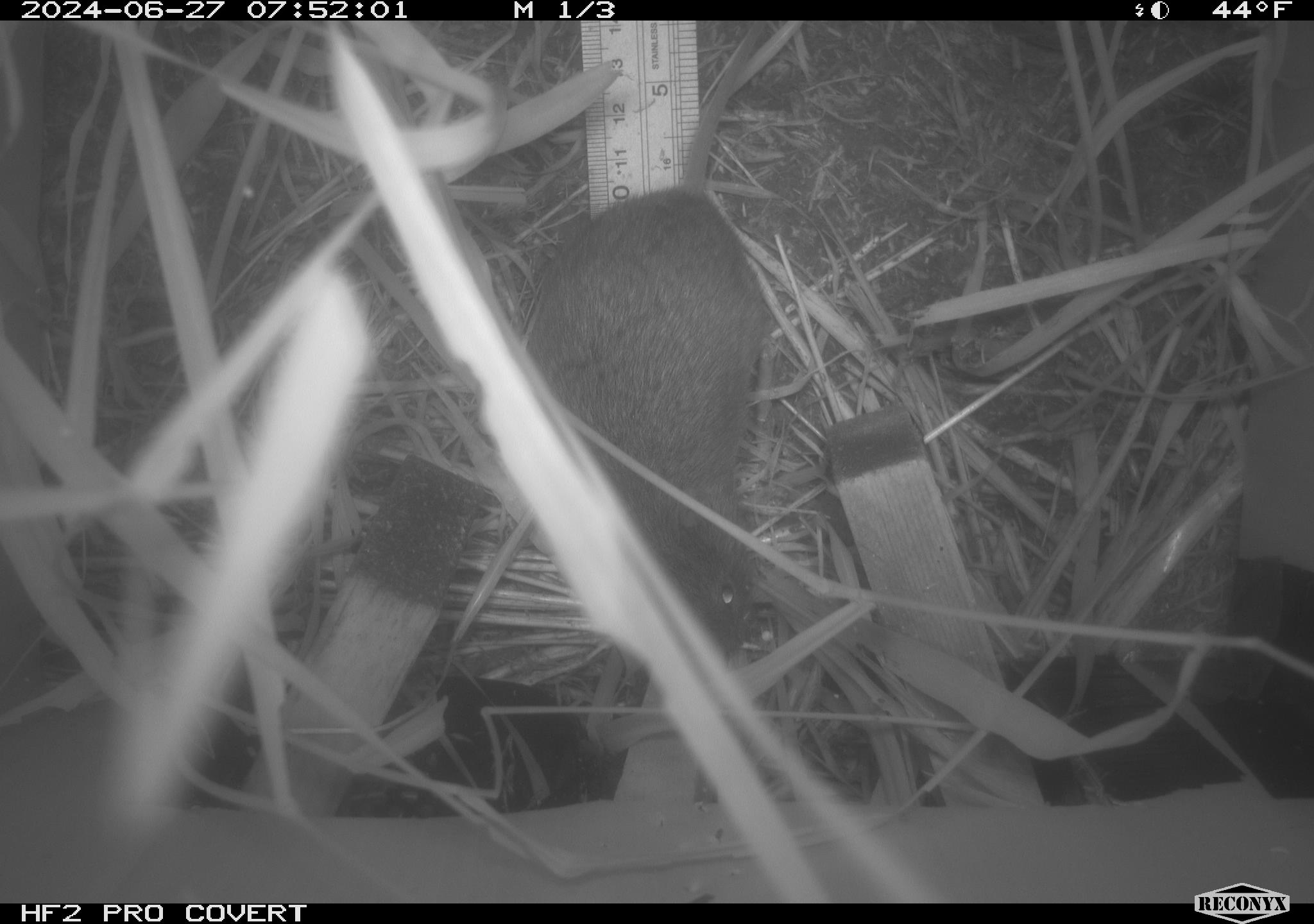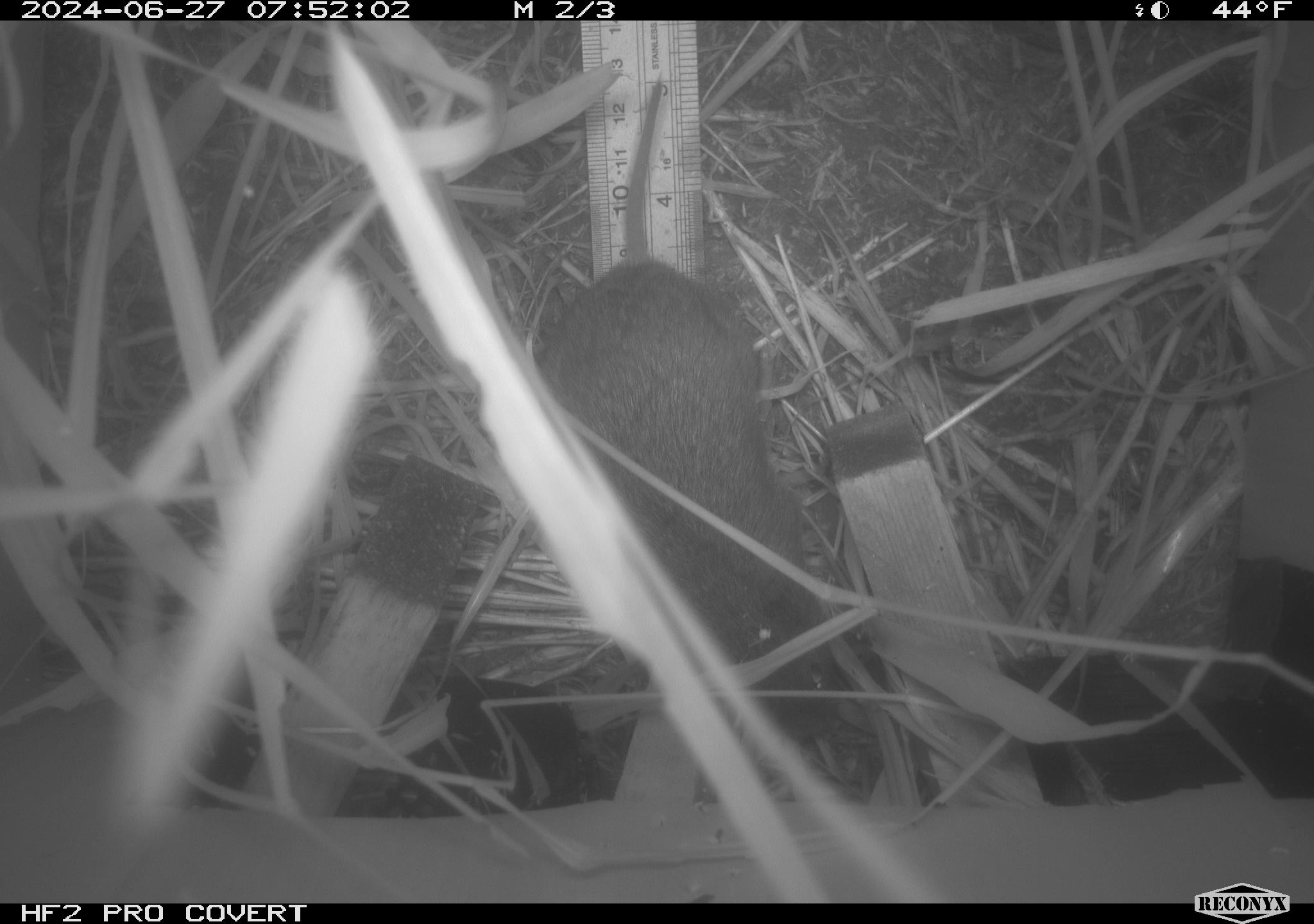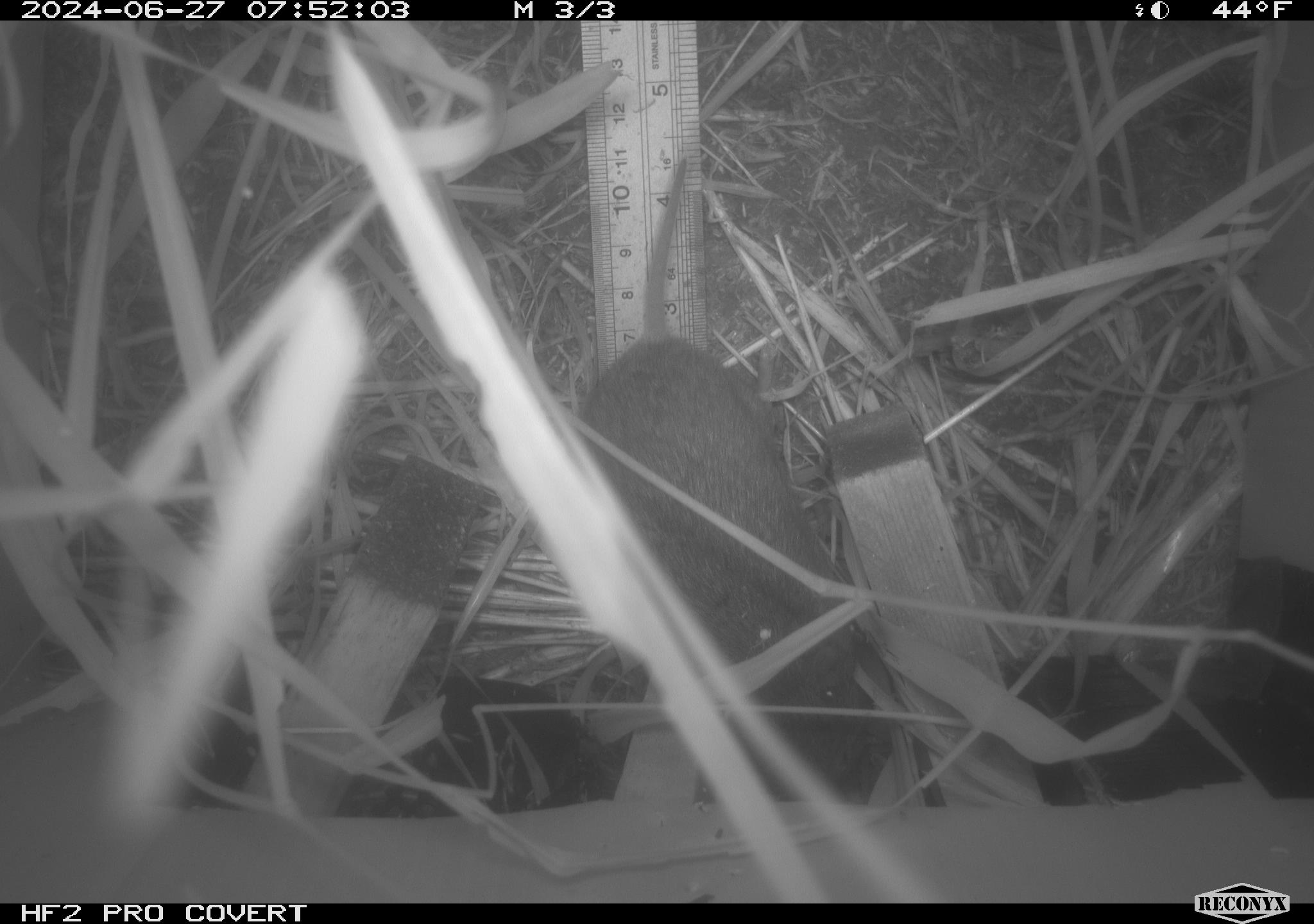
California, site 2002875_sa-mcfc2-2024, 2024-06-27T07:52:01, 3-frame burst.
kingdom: Animalia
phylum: Chordata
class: Mammalia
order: Rodentia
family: Cricetidae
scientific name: Arvicolinae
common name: voles, lemmings, and muskrats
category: arvicolinae subfamily